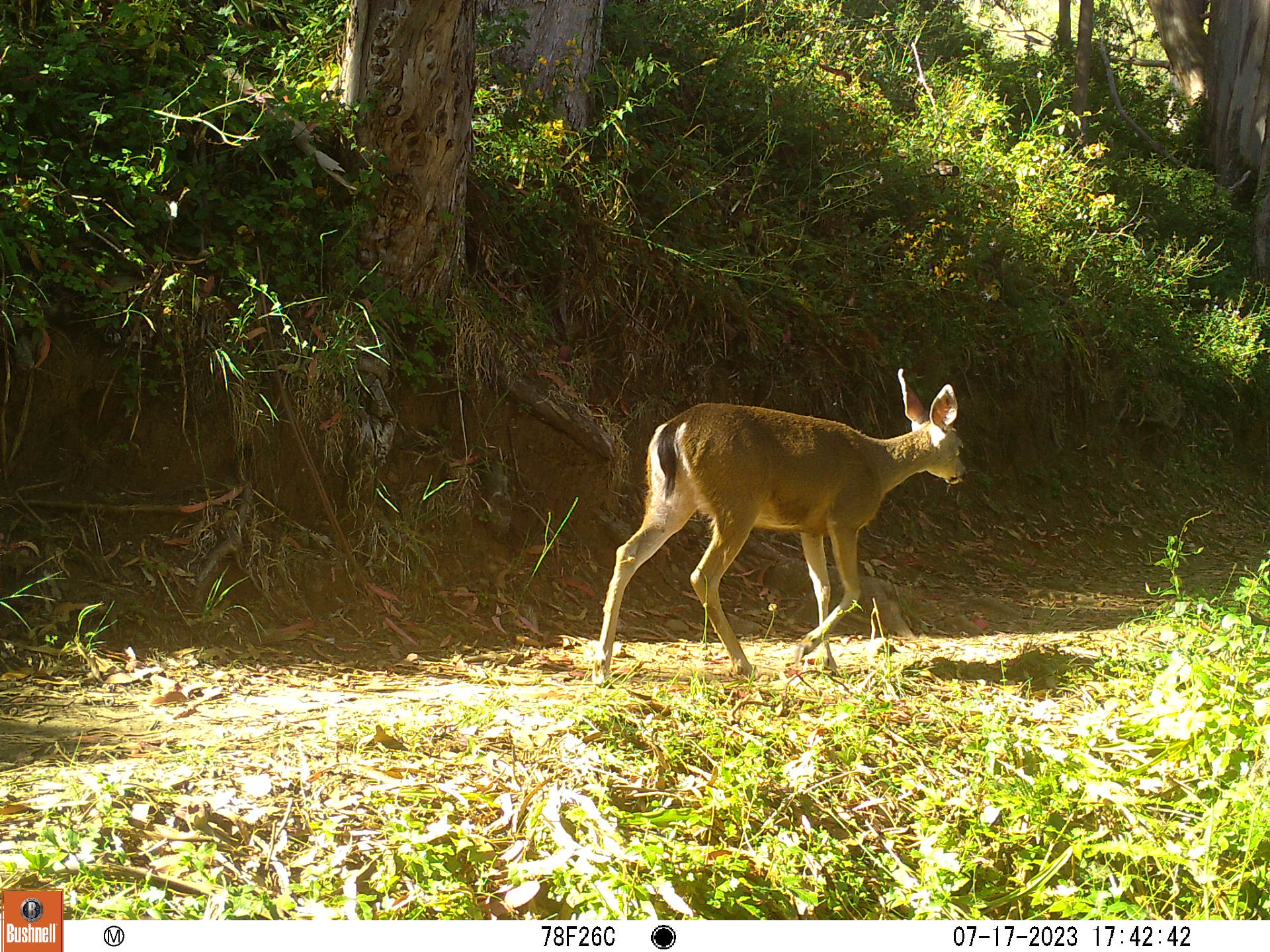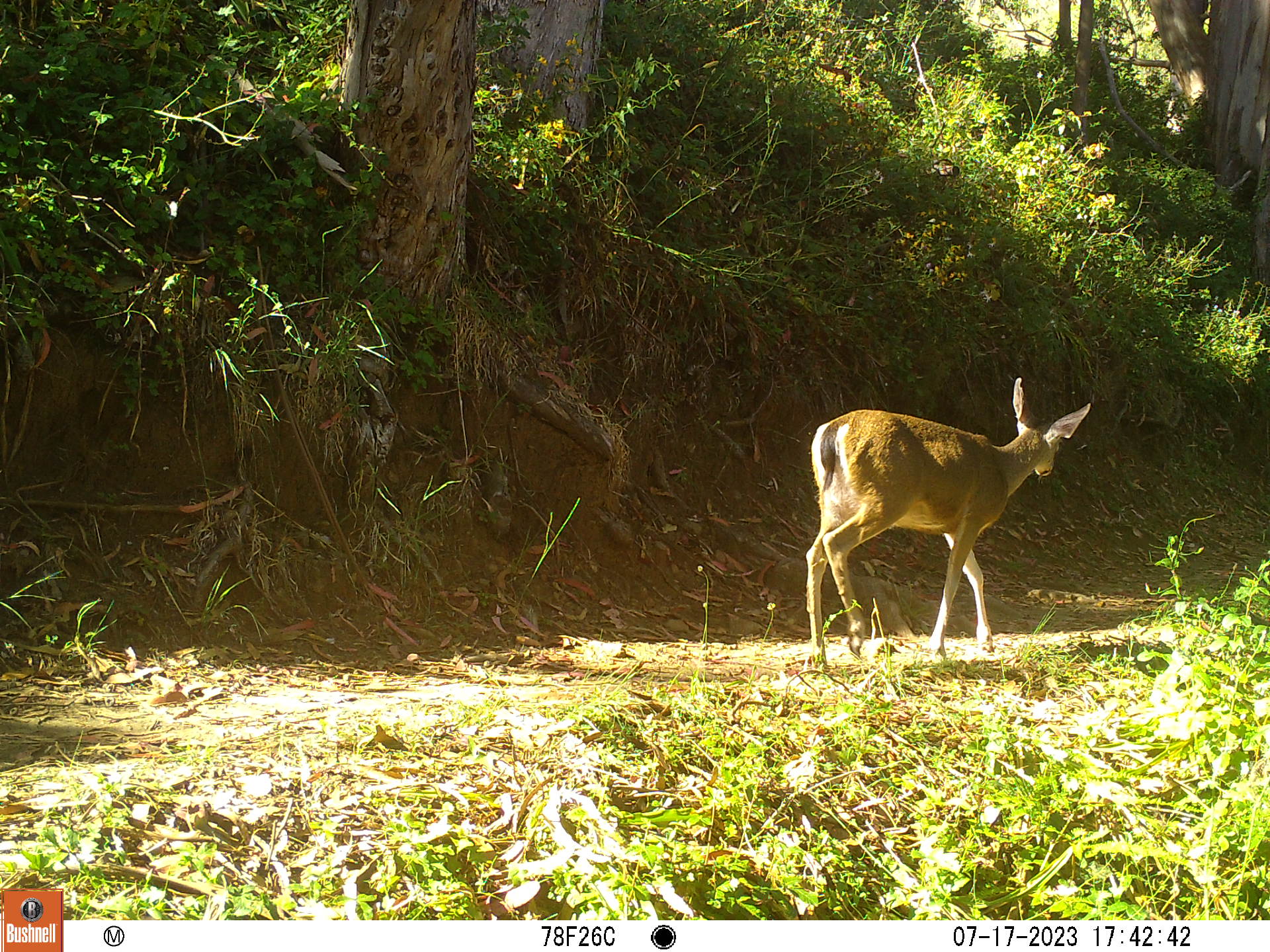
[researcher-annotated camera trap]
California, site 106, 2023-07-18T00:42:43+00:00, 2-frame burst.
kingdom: Animalia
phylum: Chordata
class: Mammalia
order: Artiodactyla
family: Cervidae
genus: Odocoileus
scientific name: Odocoileus hemionus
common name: mule deer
Mule deer (Odocoileus hemionus).